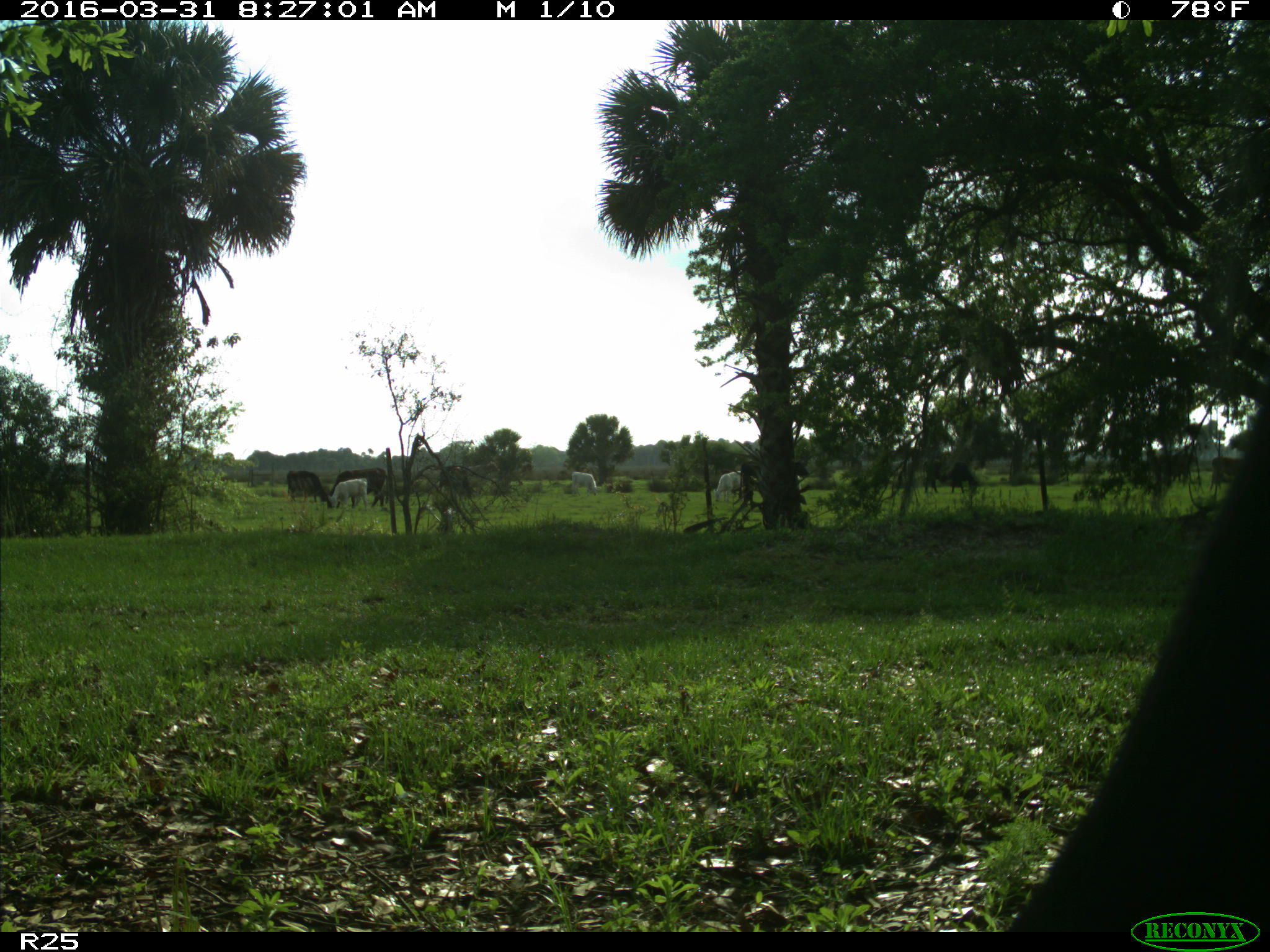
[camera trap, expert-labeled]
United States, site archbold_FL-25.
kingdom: Animalia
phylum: Chordata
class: Mammalia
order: Artiodactyla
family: Bovidae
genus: Bos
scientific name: Bos taurus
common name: domestic cow